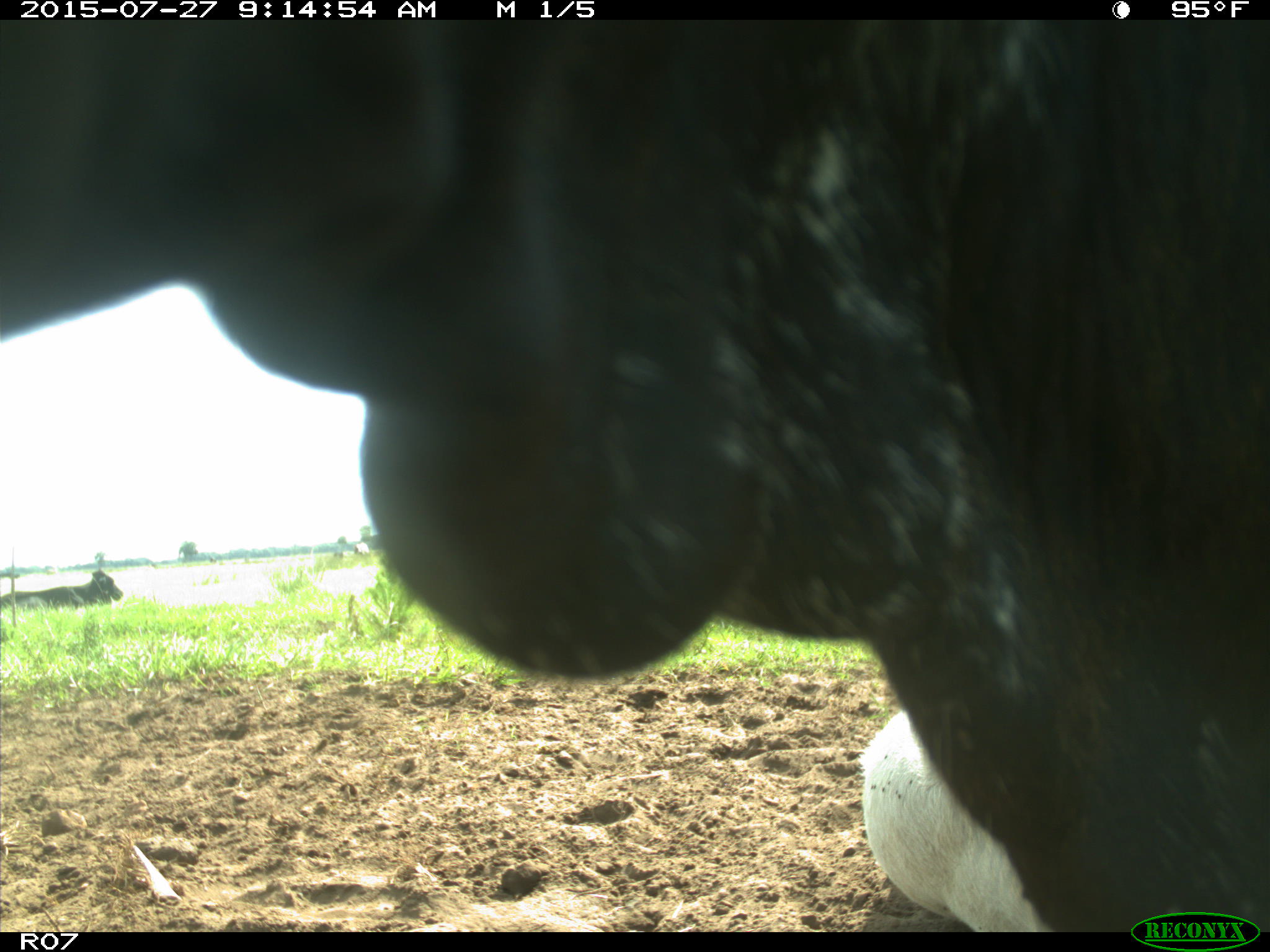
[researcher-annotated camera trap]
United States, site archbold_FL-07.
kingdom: Animalia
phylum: Chordata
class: Mammalia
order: Artiodactyla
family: Bovidae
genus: Bos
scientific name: Bos taurus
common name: domestic cow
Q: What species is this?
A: Bos taurus (domestic cow).